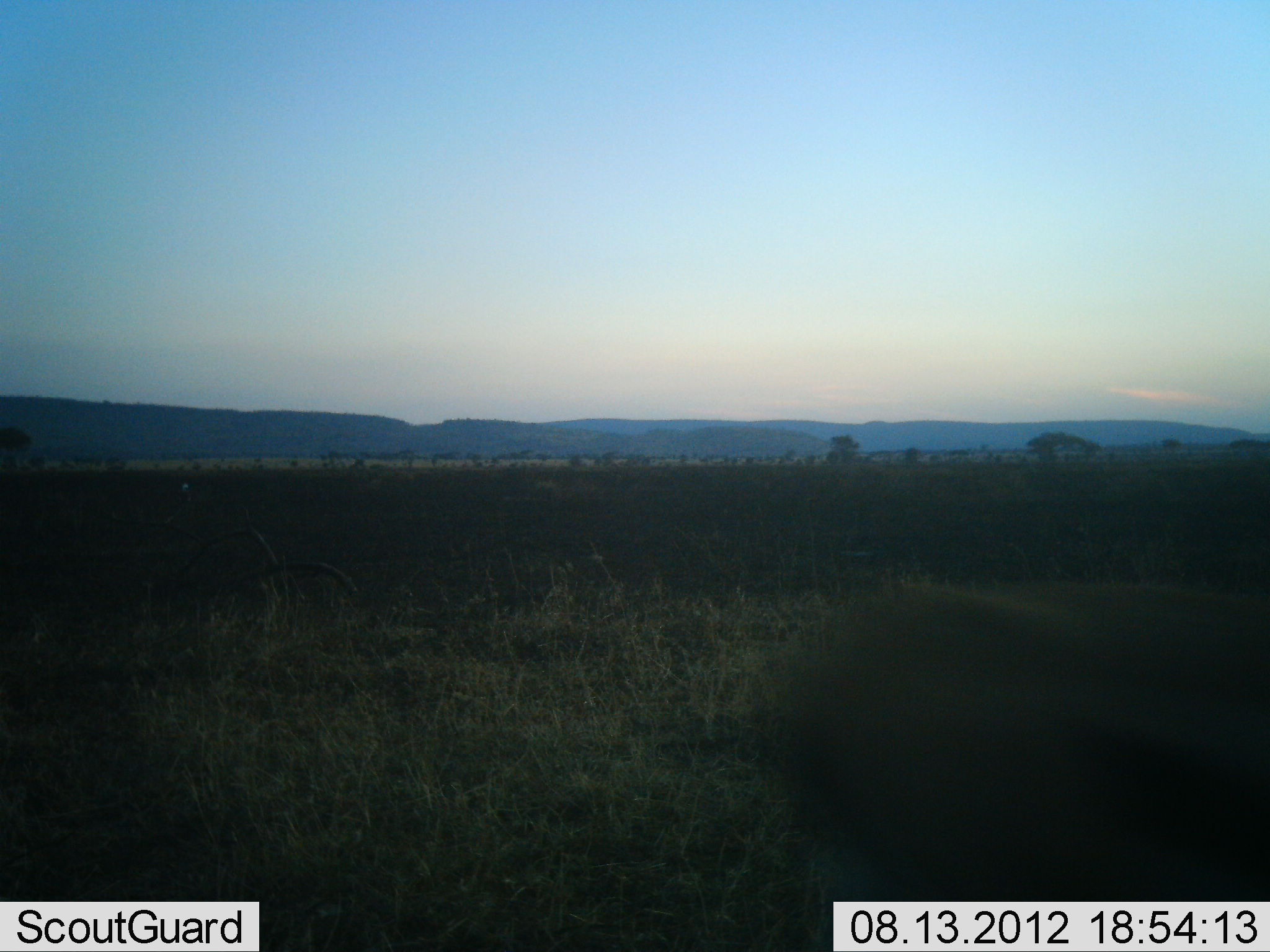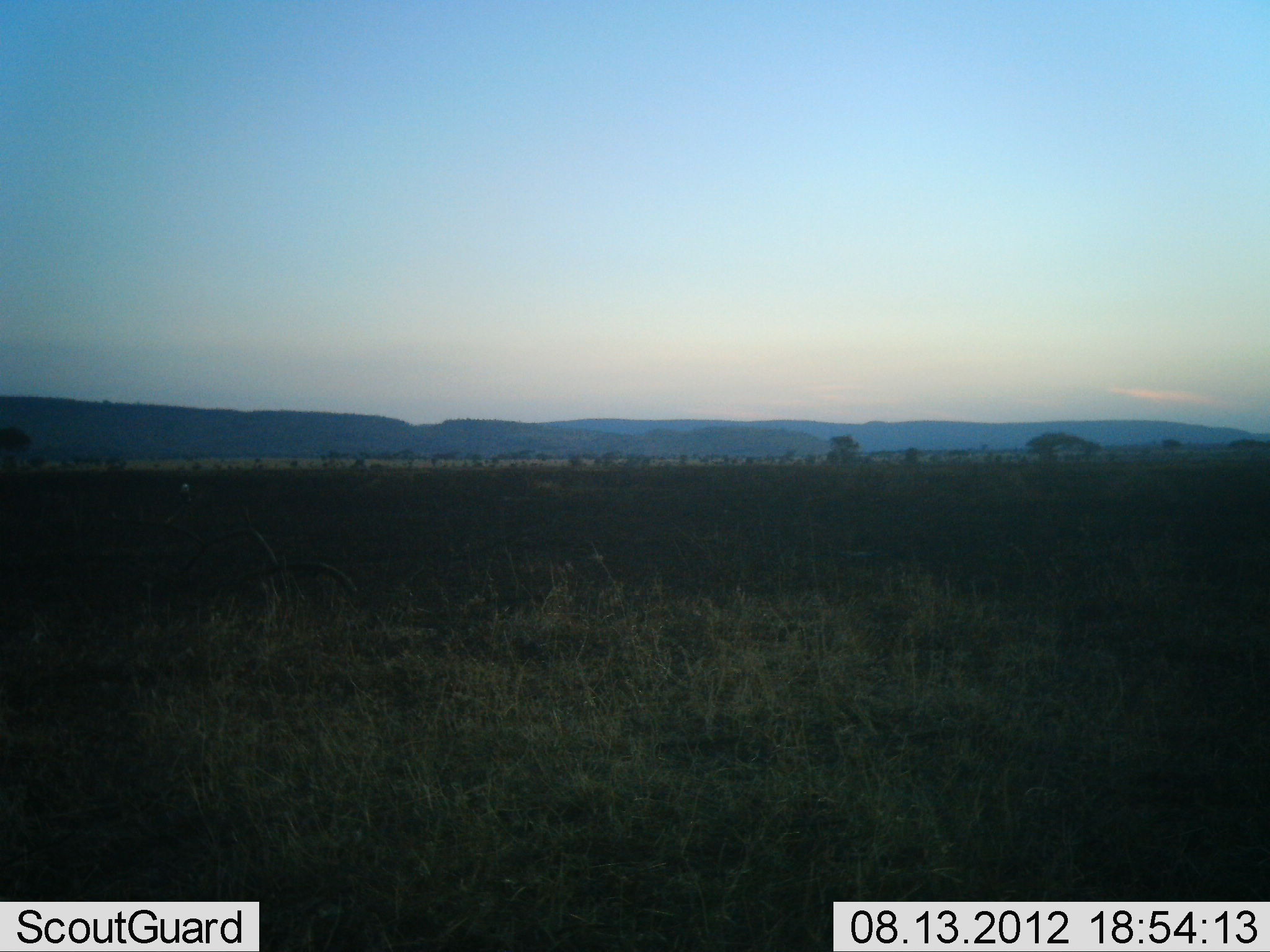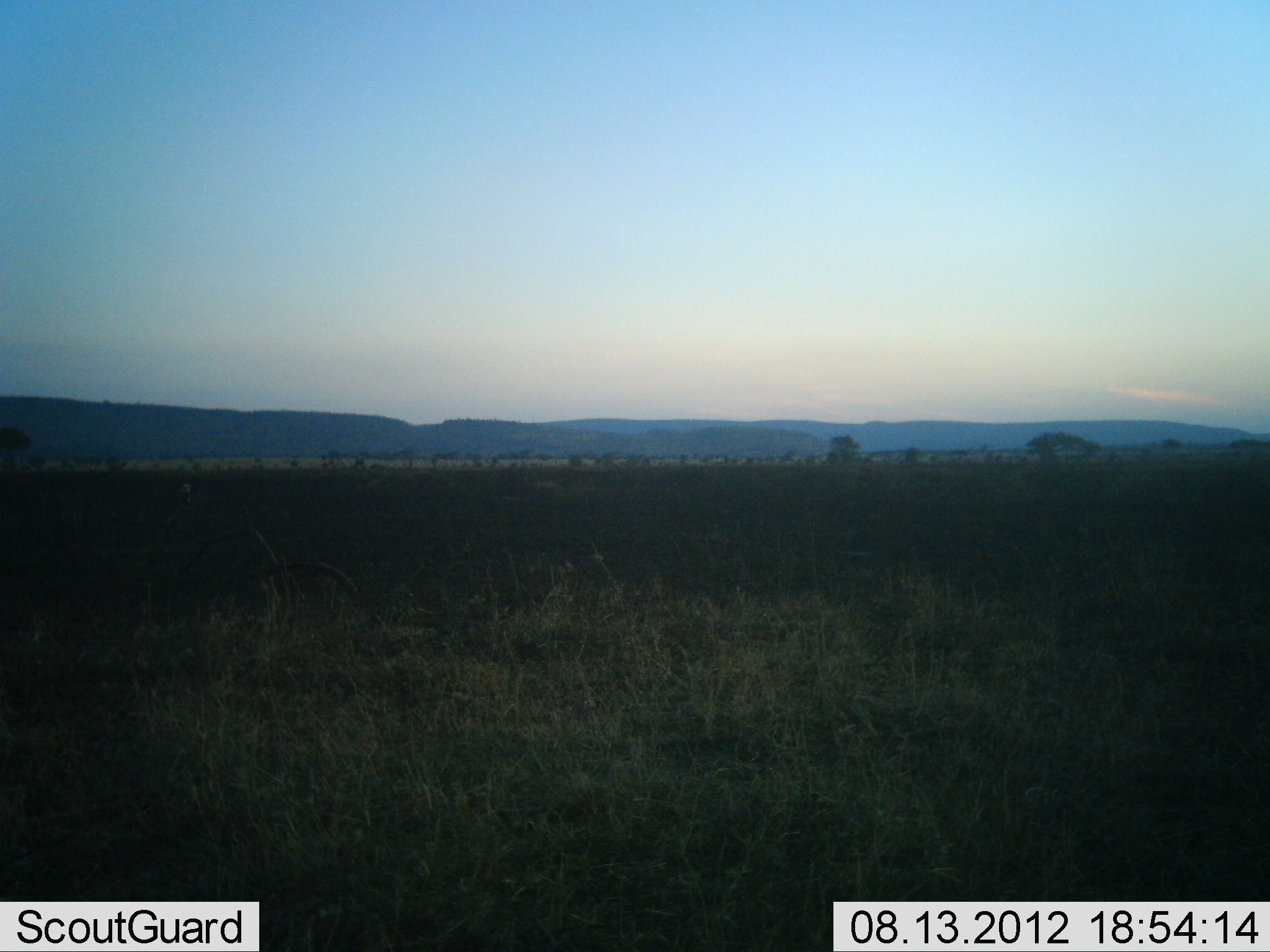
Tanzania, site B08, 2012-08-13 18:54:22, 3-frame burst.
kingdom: Animalia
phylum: Chordata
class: Mammalia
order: Artiodactyla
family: Bovidae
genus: Eudorcas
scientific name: Eudorcas thomsonii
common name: thomson's gazelle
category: gazellethomsons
Gazellethomsons (thomson's gazelle) (Eudorcas thomsonii), count 1. Behavior (volunteer vote fractions): standing 0%, resting 0%, moving 100%, interacting 0%. Young present (vote fraction): 0%. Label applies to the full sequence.